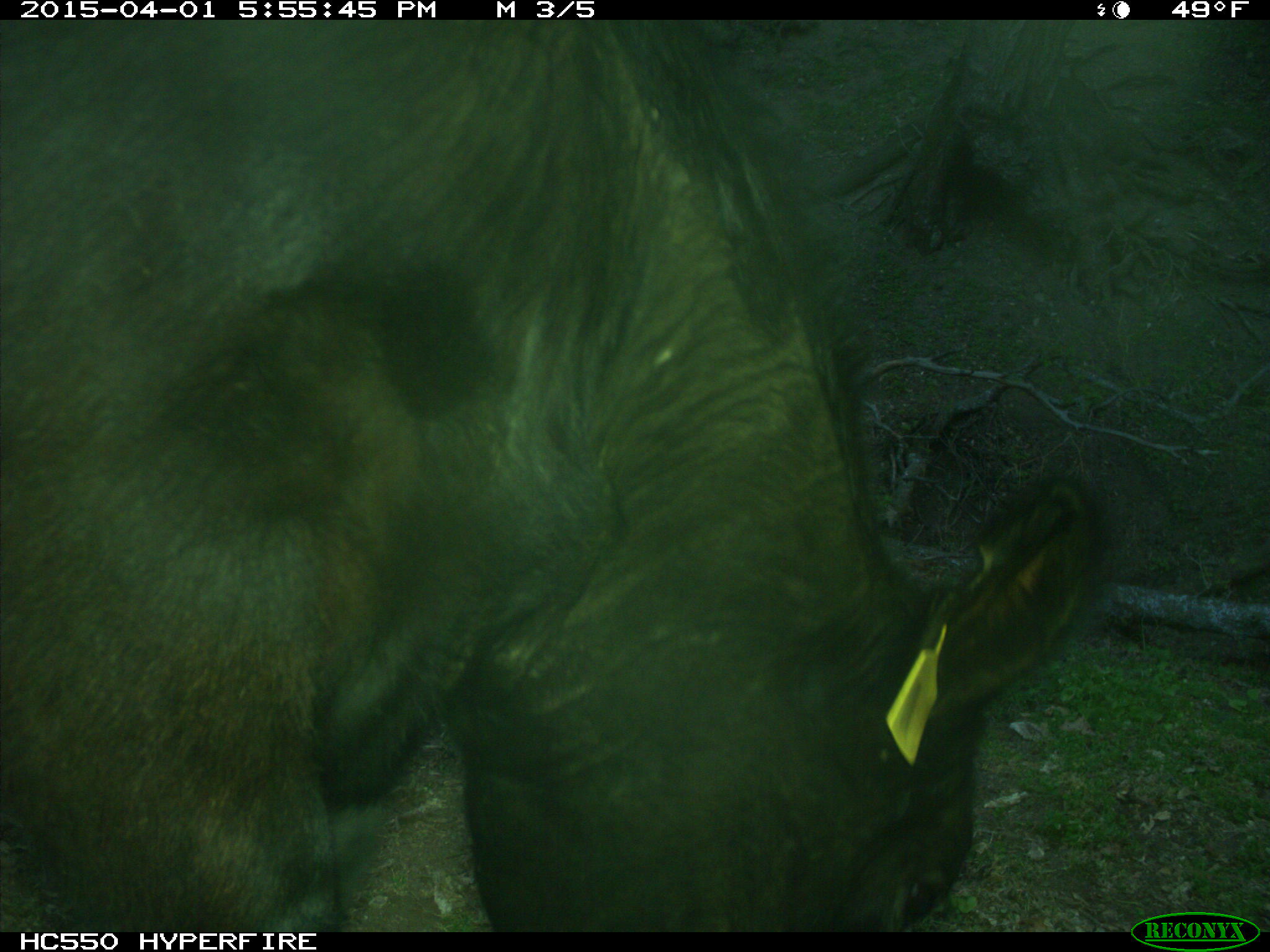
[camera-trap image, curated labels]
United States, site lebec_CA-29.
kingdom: Animalia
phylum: Chordata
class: Mammalia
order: Artiodactyla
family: Bovidae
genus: Bos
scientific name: Bos taurus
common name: domestic cow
Bos taurus (domestic cow).